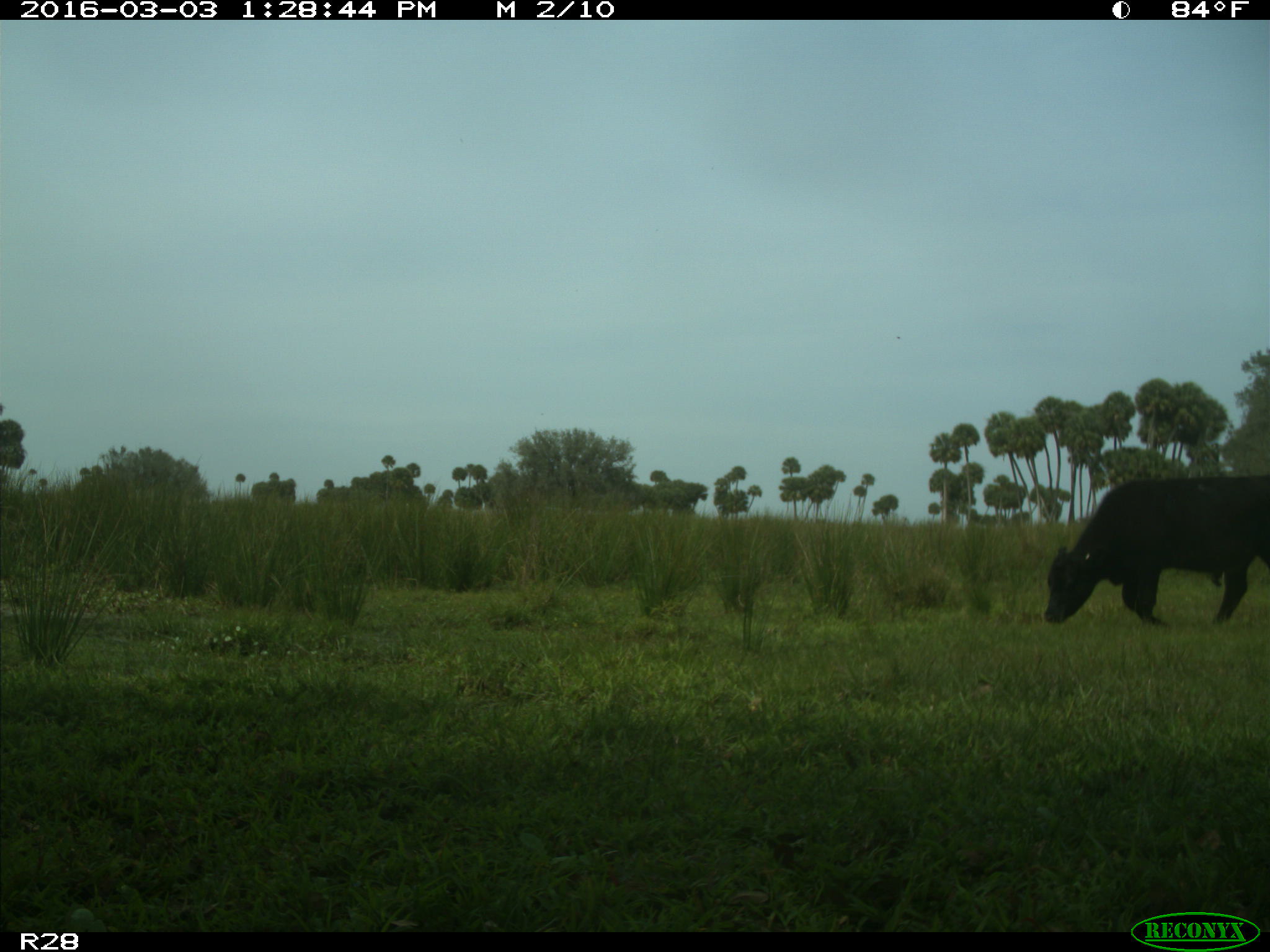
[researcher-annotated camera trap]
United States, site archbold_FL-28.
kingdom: Animalia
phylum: Chordata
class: Mammalia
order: Artiodactyla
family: Bovidae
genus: Bos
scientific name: Bos taurus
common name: domestic cow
Bos taurus (domestic cow).